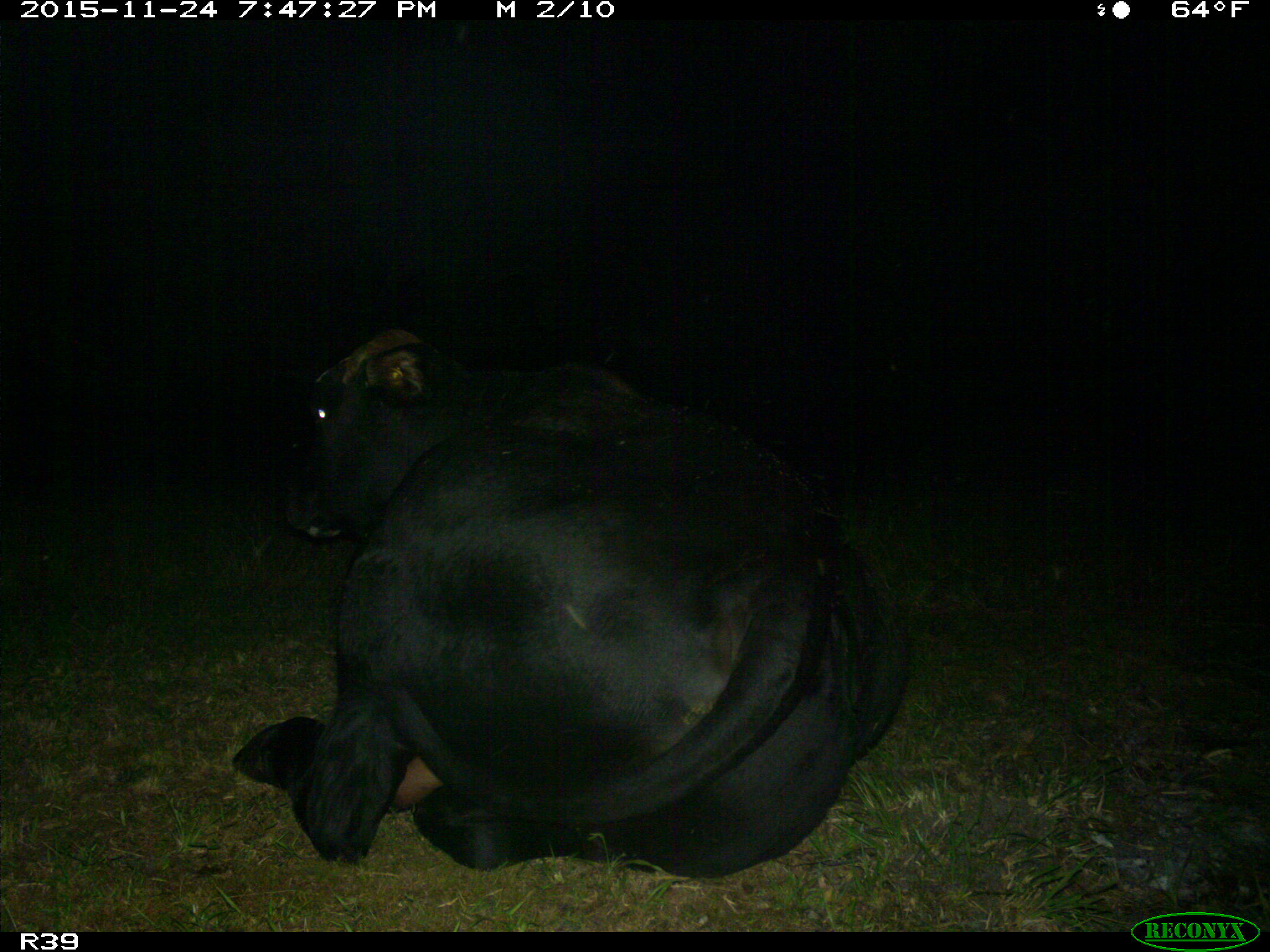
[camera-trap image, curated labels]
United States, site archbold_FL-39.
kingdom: Animalia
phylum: Chordata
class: Mammalia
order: Artiodactyla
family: Bovidae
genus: Bos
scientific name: Bos taurus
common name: domestic cow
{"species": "Bos taurus (domestic cow)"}